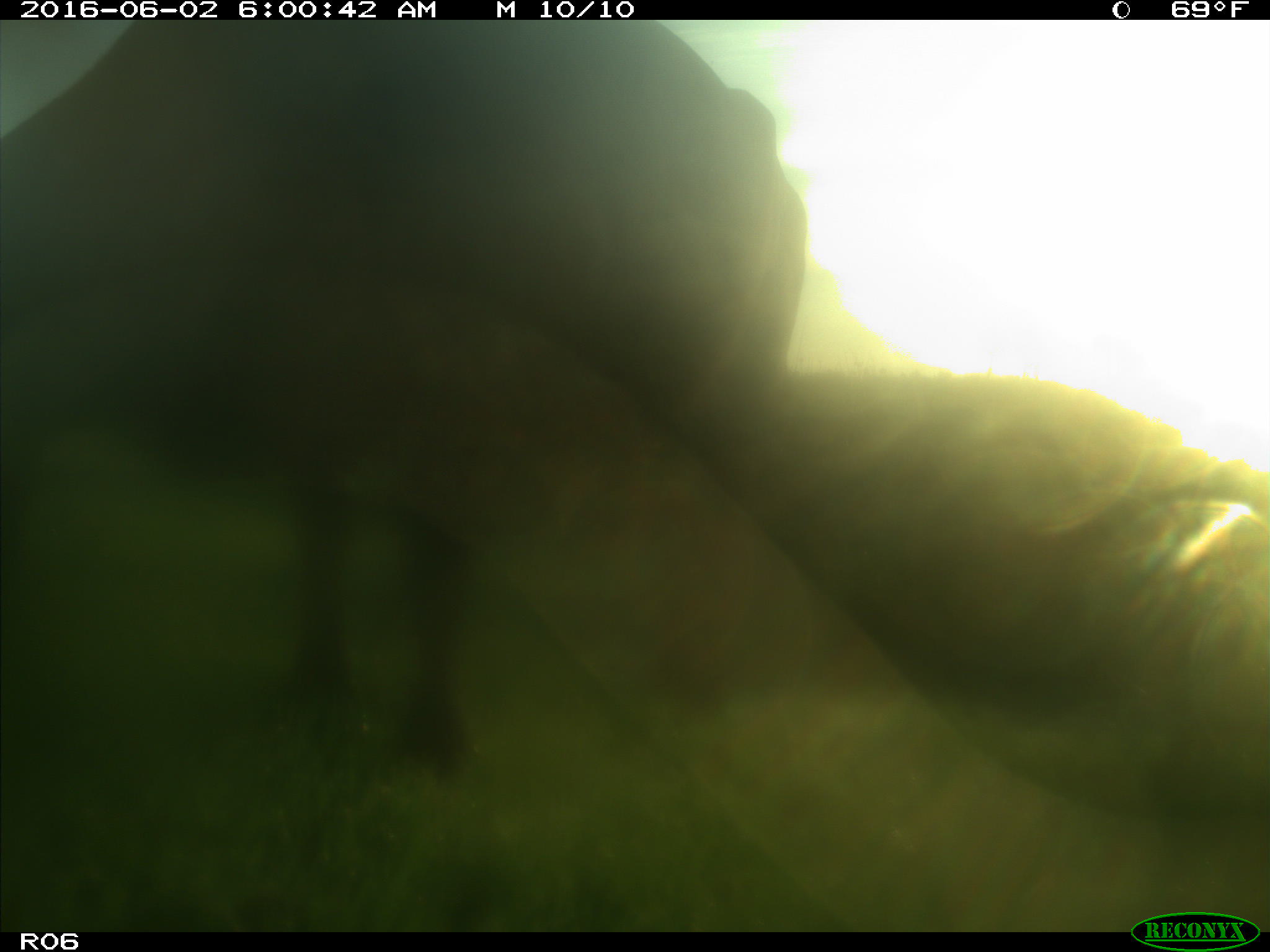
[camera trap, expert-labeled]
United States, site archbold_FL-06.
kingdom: Animalia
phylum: Chordata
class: Mammalia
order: Artiodactyla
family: Bovidae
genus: Bos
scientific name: Bos taurus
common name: domestic cow